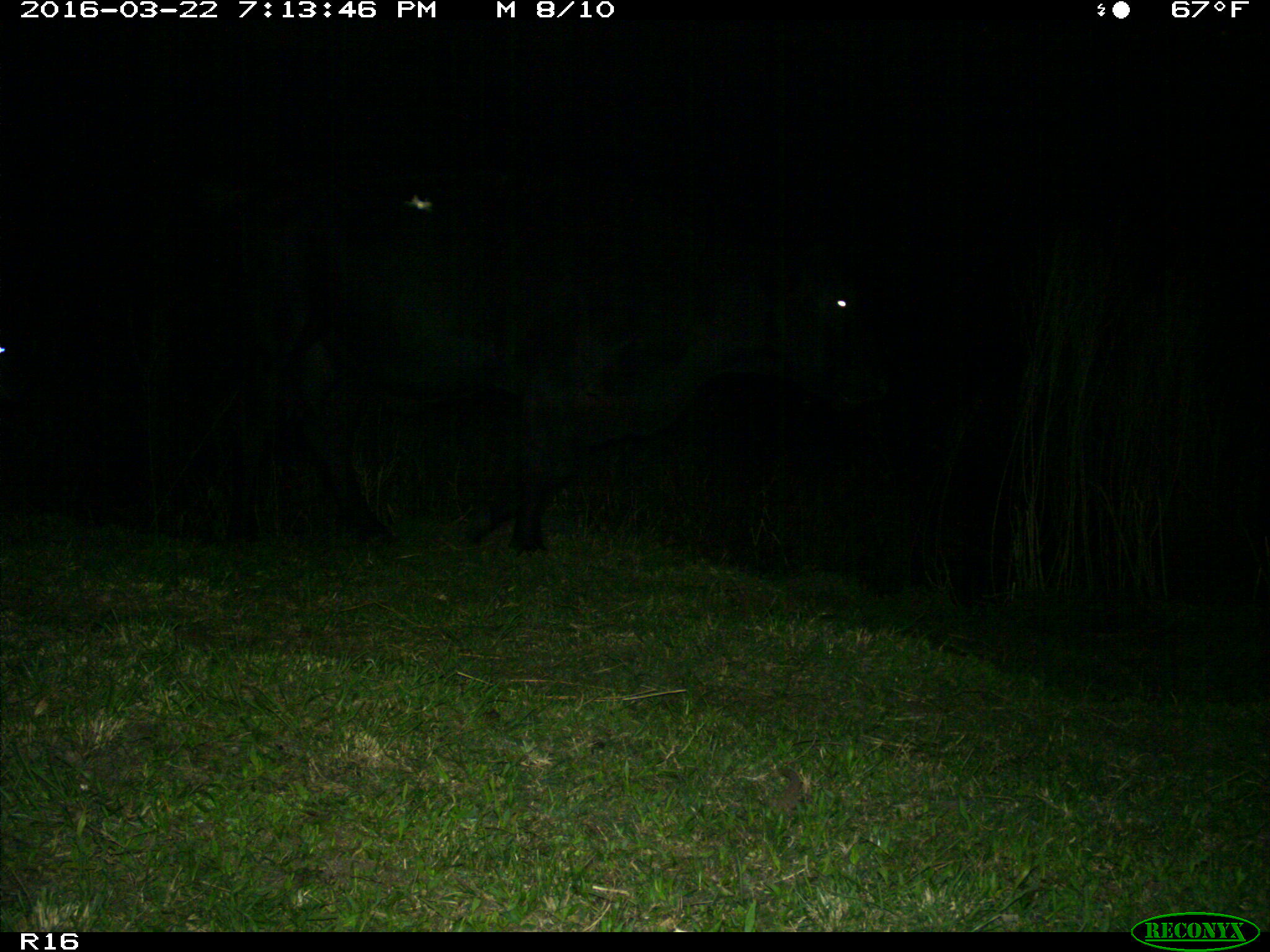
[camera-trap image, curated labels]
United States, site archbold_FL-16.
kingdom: Animalia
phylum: Chordata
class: Mammalia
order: Artiodactyla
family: Bovidae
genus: Bos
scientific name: Bos taurus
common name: domestic cow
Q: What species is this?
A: Bos taurus (domestic cow).